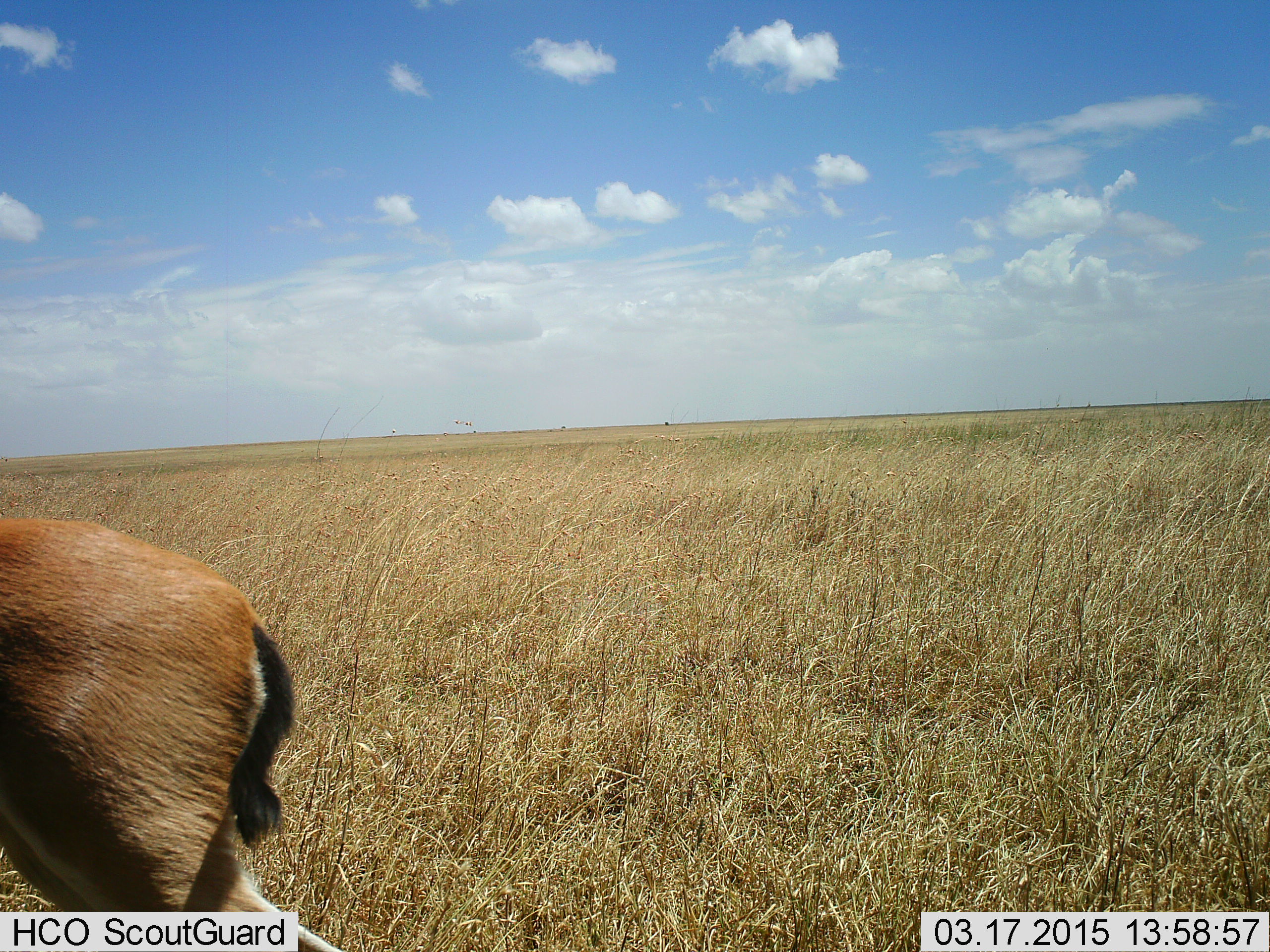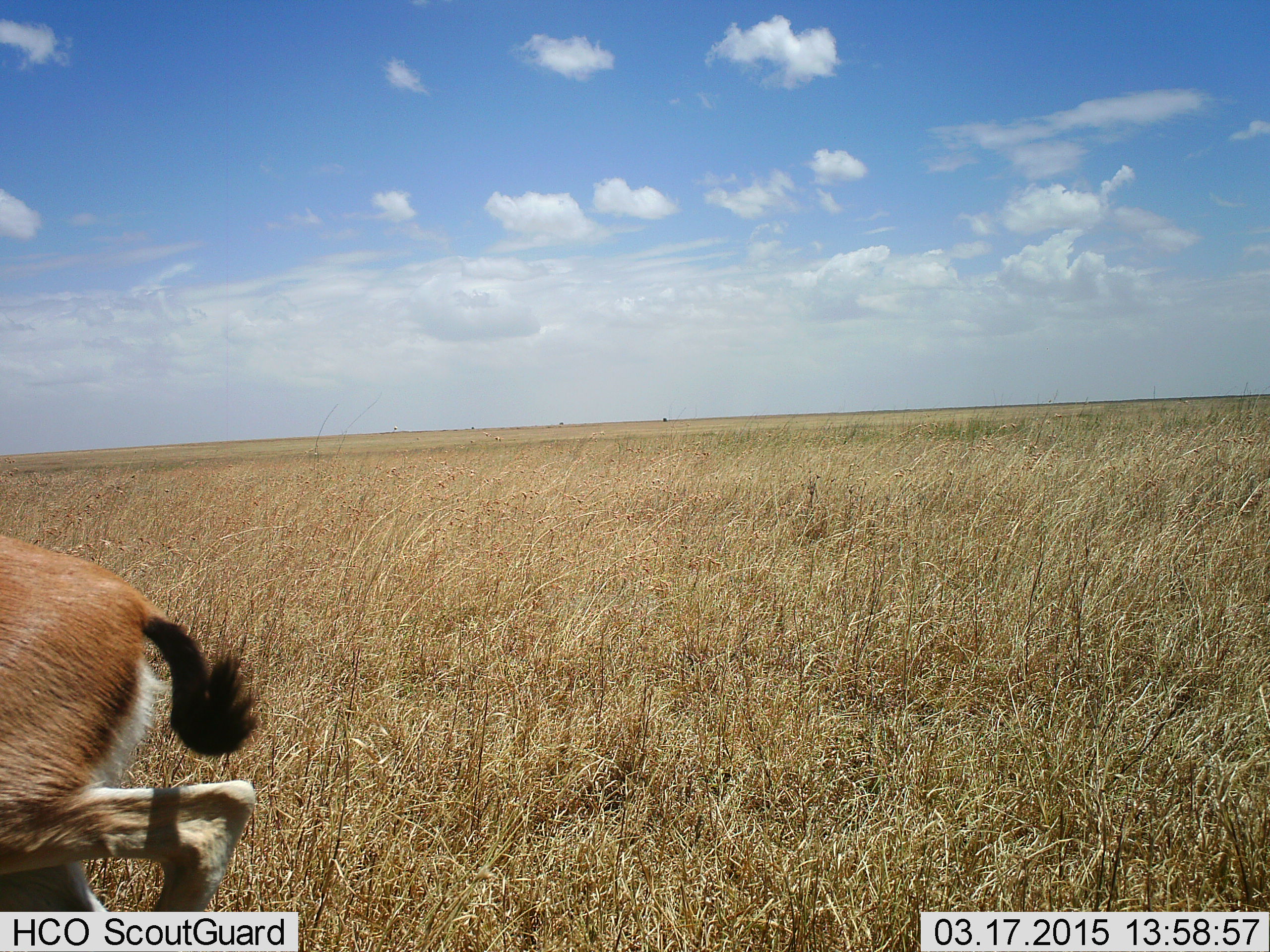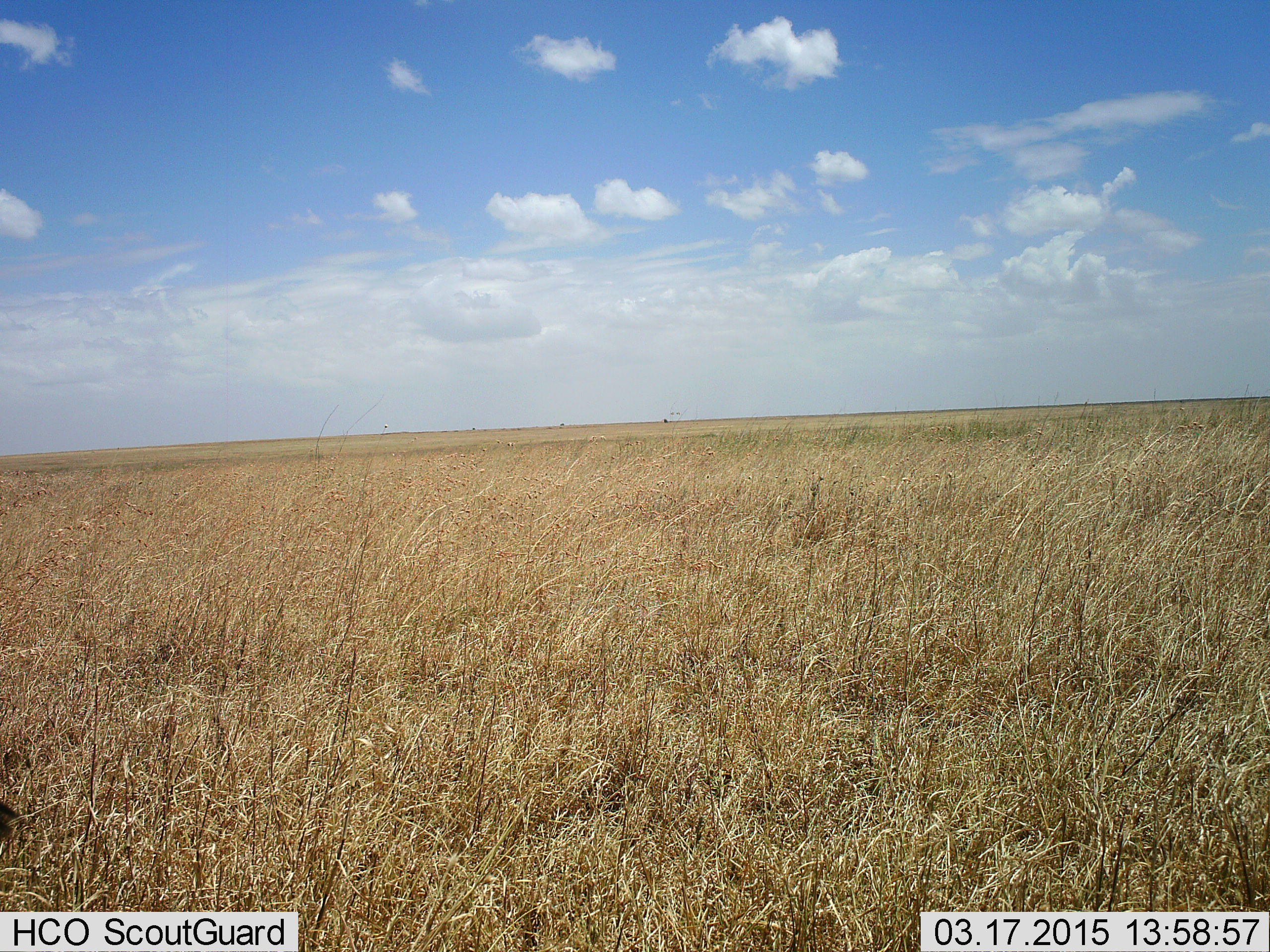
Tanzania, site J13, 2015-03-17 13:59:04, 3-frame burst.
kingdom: Animalia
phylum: Chordata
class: Mammalia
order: Artiodactyla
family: Bovidae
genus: Eudorcas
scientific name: Eudorcas thomsonii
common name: thomson's gazelle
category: gazellethomsons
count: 1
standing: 0%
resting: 0%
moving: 100%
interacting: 0%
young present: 0%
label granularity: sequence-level